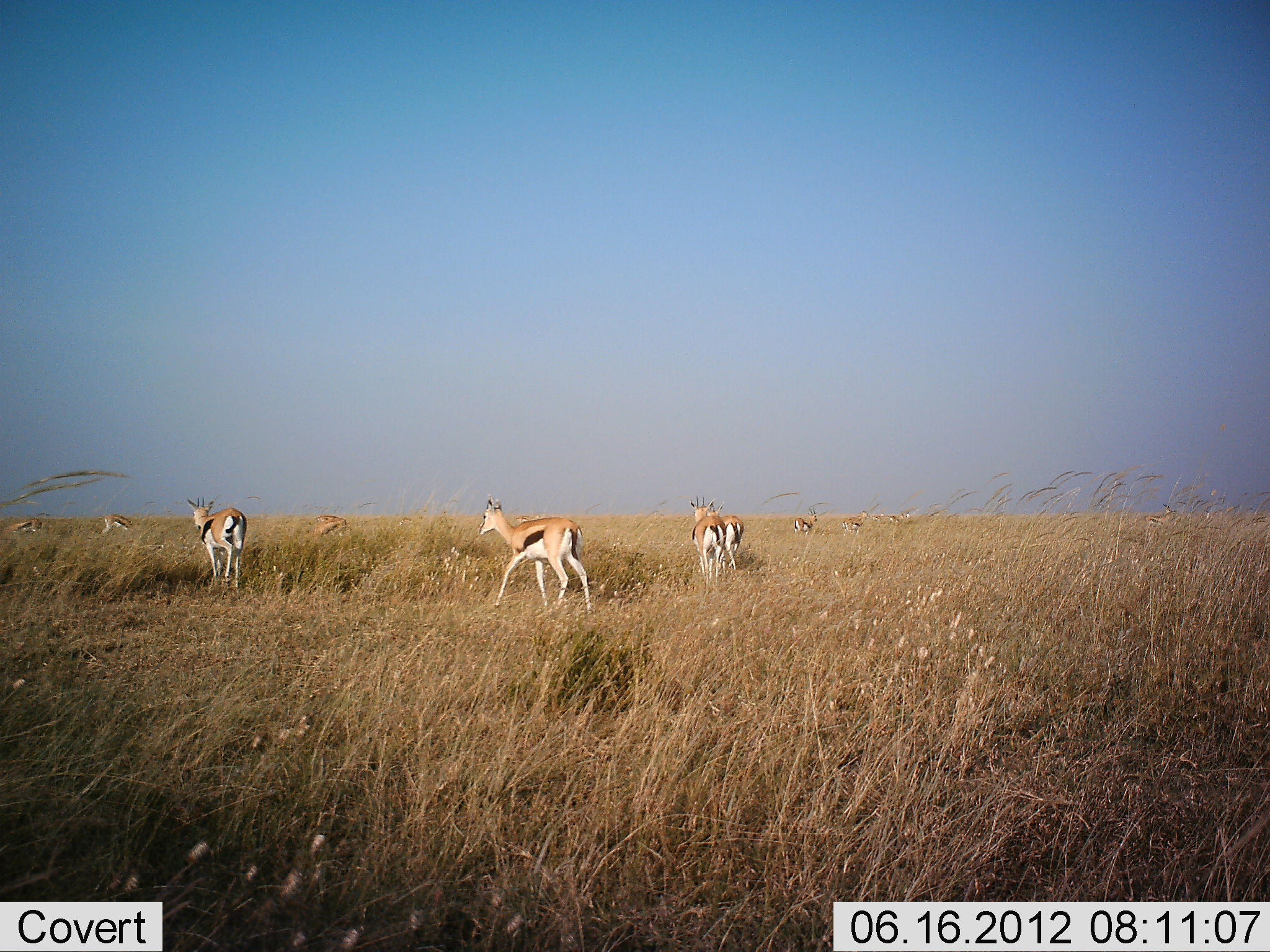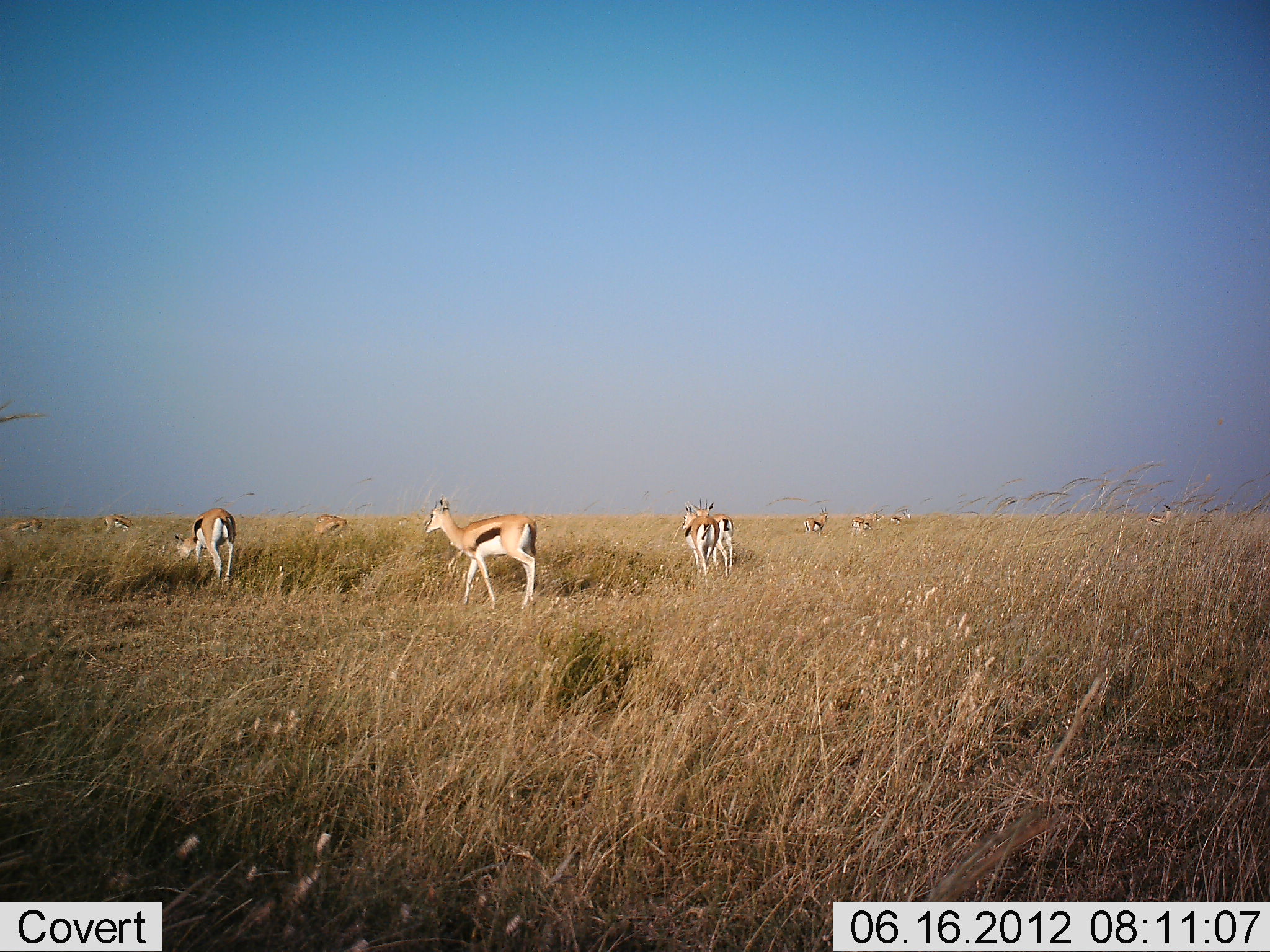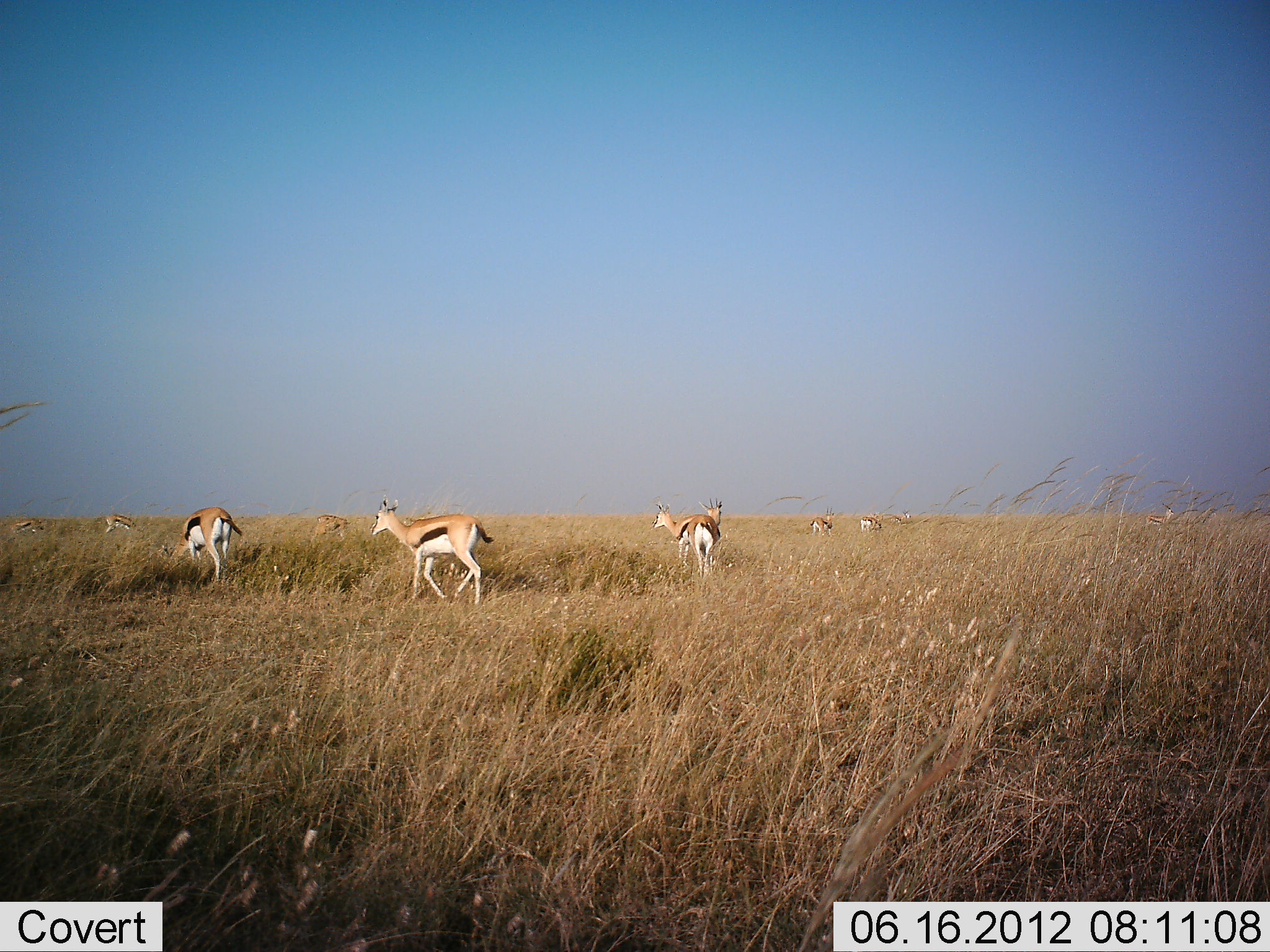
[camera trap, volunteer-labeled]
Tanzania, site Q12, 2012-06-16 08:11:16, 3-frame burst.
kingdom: Animalia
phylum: Chordata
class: Mammalia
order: Artiodactyla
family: Bovidae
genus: Eudorcas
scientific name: Eudorcas thomsonii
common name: thomson's gazelle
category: gazellethomsons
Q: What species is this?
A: Gazellethomsons (thomson's gazelle) (Eudorcas thomsonii).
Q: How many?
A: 11-50.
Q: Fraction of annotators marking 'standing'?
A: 50%.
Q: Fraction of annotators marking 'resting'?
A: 0%.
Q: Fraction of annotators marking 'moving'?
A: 90%.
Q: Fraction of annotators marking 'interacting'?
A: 10%.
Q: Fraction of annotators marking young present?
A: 0%.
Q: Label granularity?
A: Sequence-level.